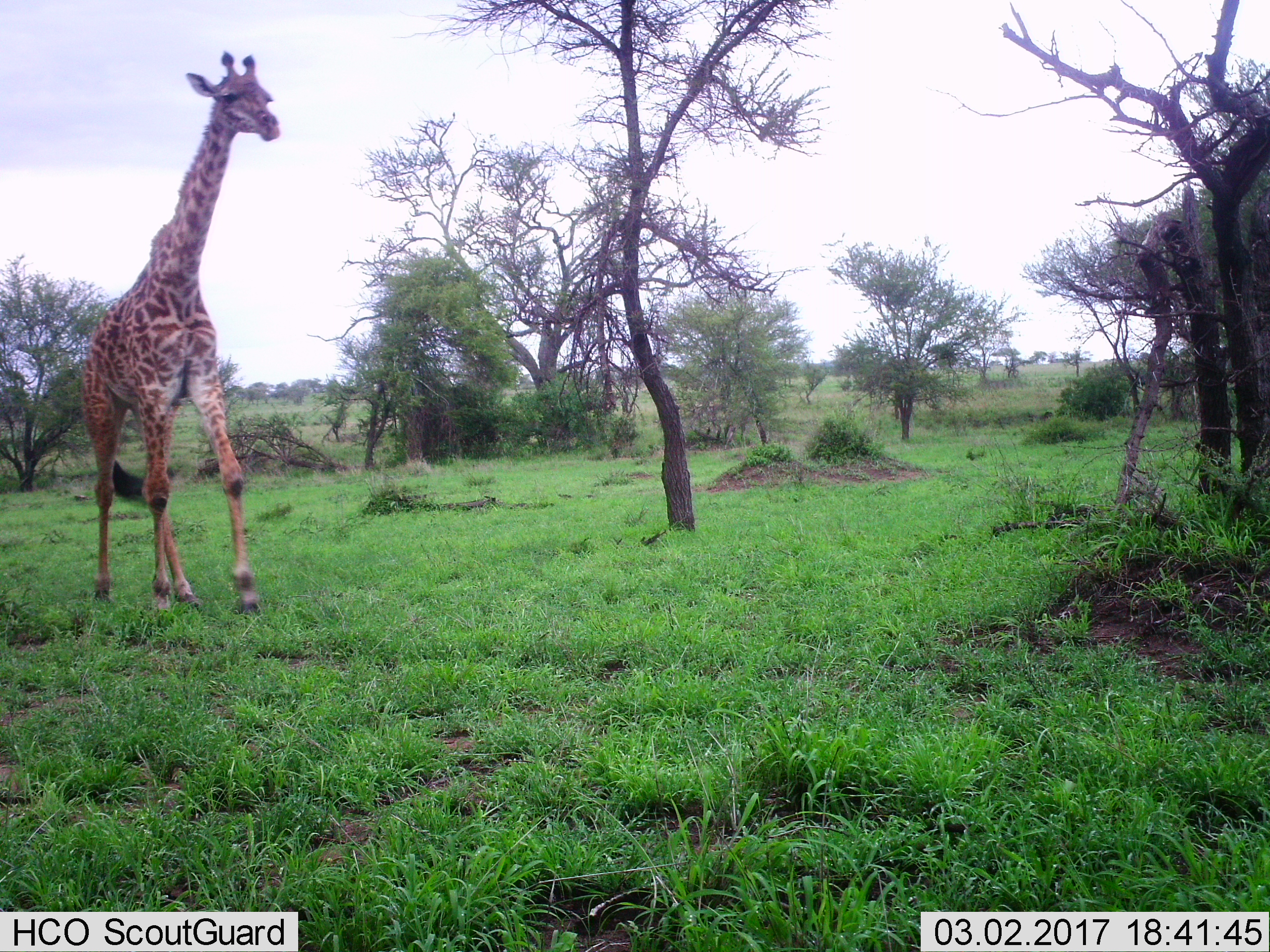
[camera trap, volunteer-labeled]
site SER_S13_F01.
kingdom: Animalia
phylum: Chordata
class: Mammalia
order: Artiodactyla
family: Giraffidae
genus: Giraffa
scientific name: Giraffa camelopardalis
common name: giraffe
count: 1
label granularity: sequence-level